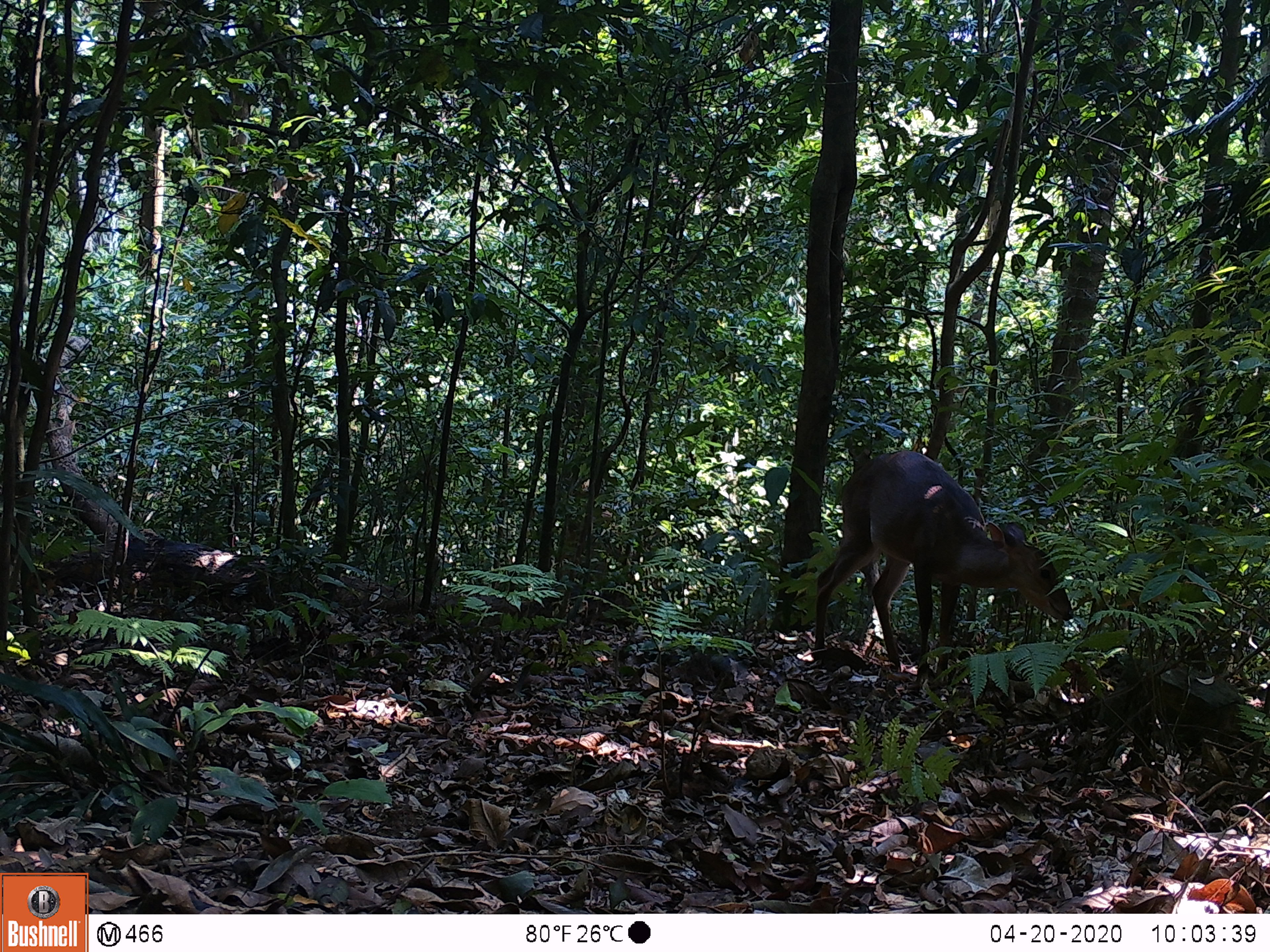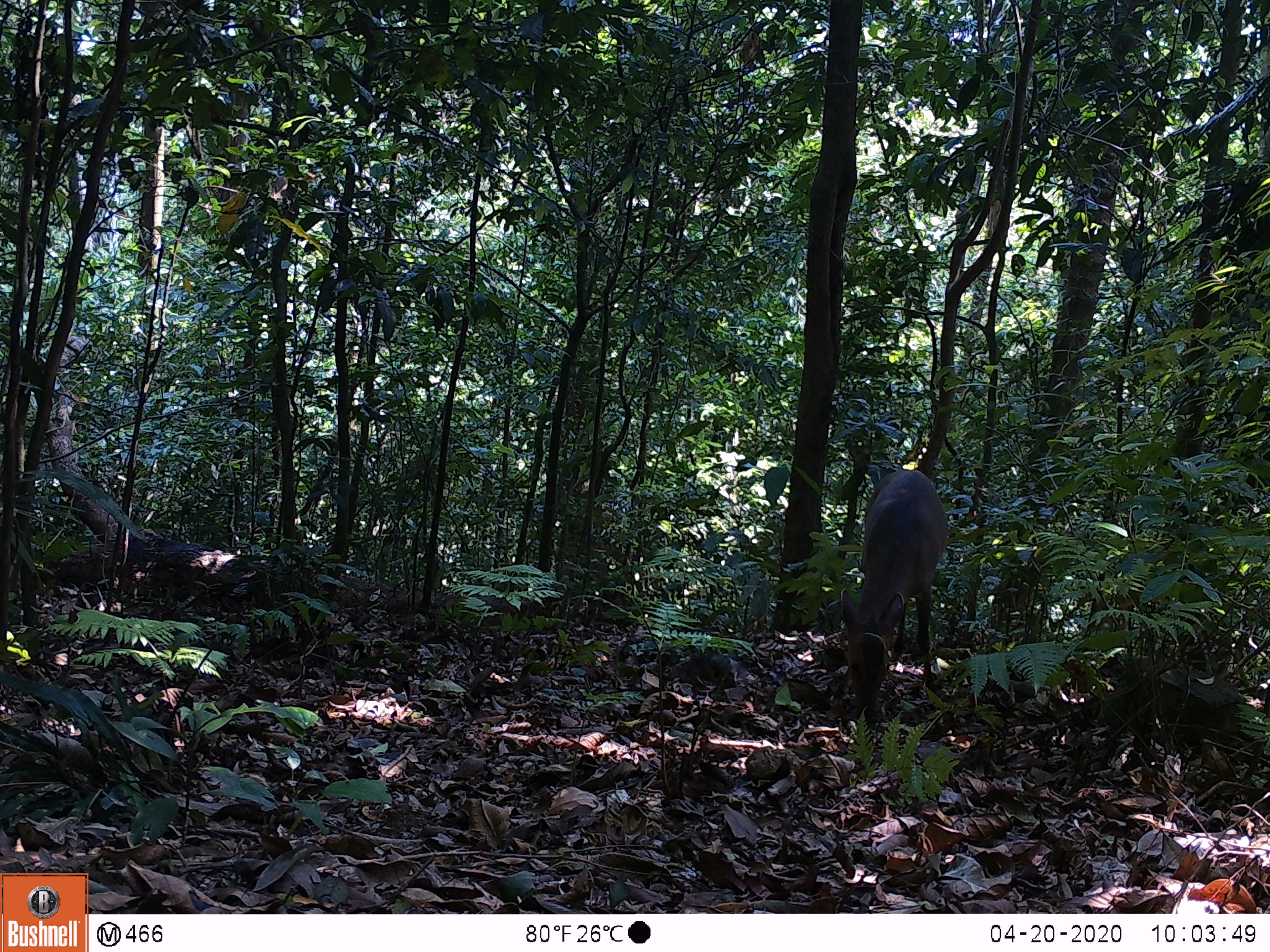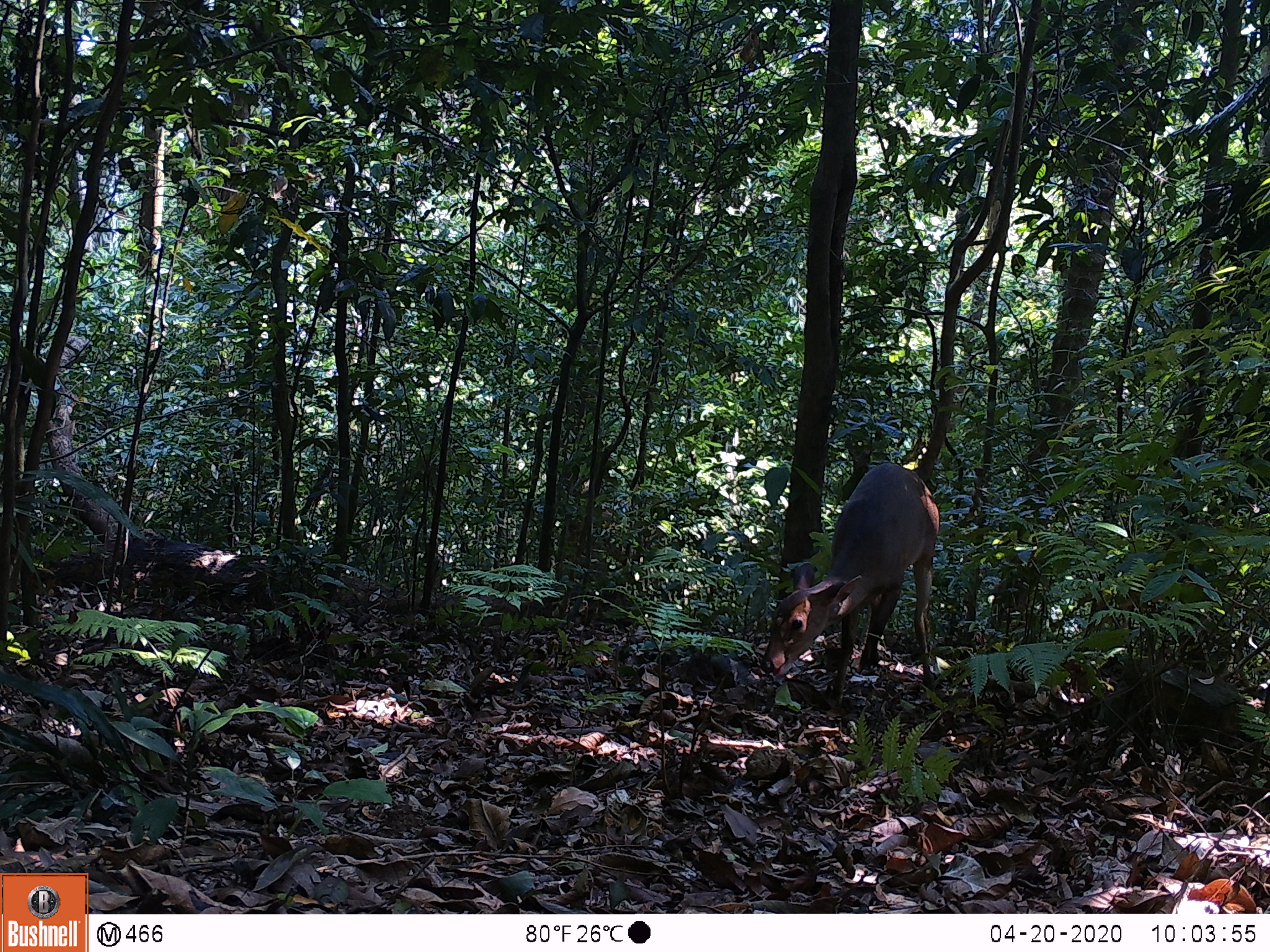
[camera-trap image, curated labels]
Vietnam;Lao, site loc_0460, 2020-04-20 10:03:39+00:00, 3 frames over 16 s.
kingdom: Animalia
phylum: Chordata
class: Mammalia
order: Artiodactyla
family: Cervidae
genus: Muntiacus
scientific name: Muntiacus vuquangensis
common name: large-antlered muntjac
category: large antlered muntjac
Large antlered muntjac (large-antlered muntjac) (Muntiacus vuquangensis). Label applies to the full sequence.